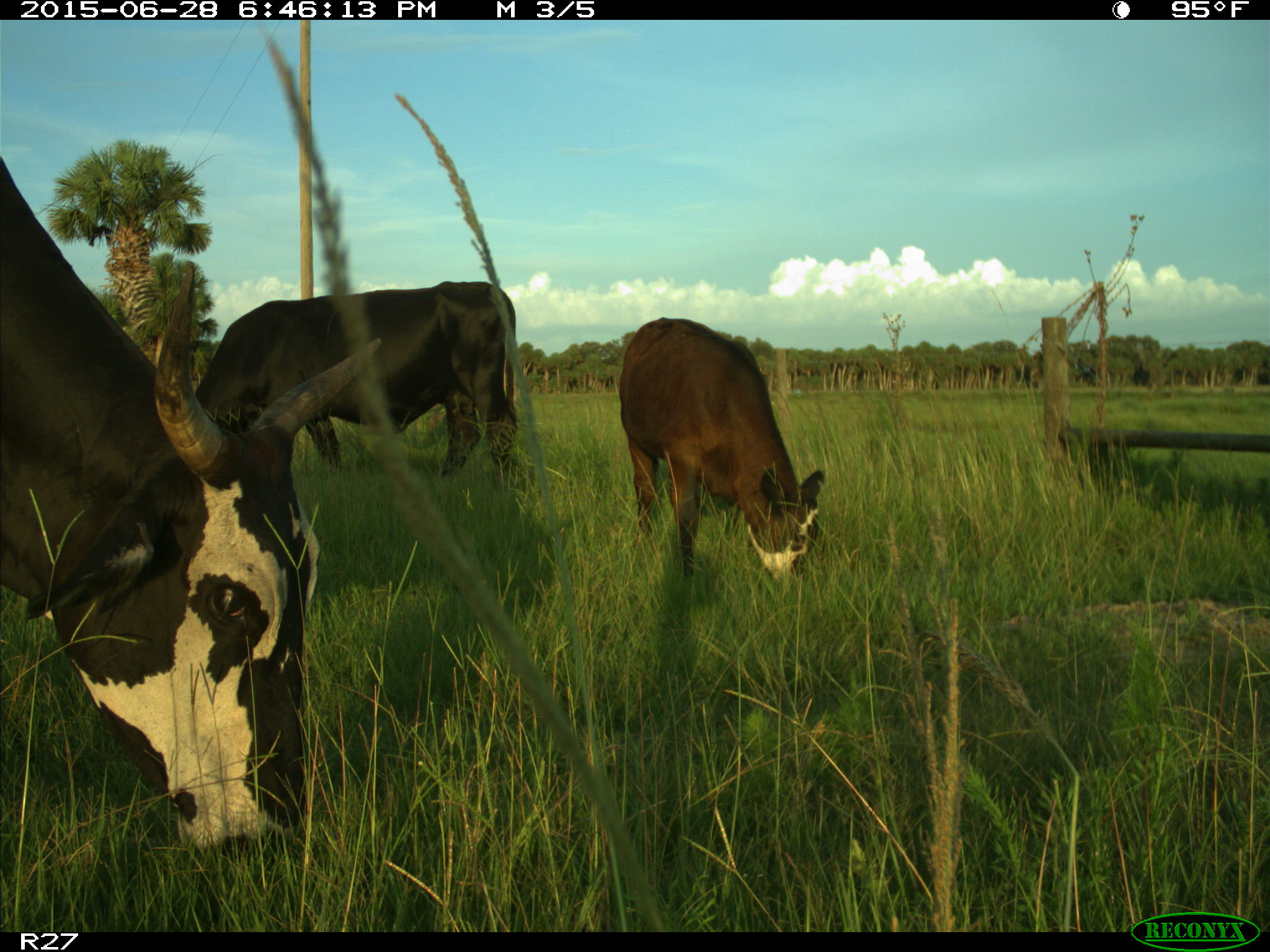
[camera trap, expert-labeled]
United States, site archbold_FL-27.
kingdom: Animalia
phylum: Chordata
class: Mammalia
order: Artiodactyla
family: Bovidae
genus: Bos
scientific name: Bos taurus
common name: domestic cow